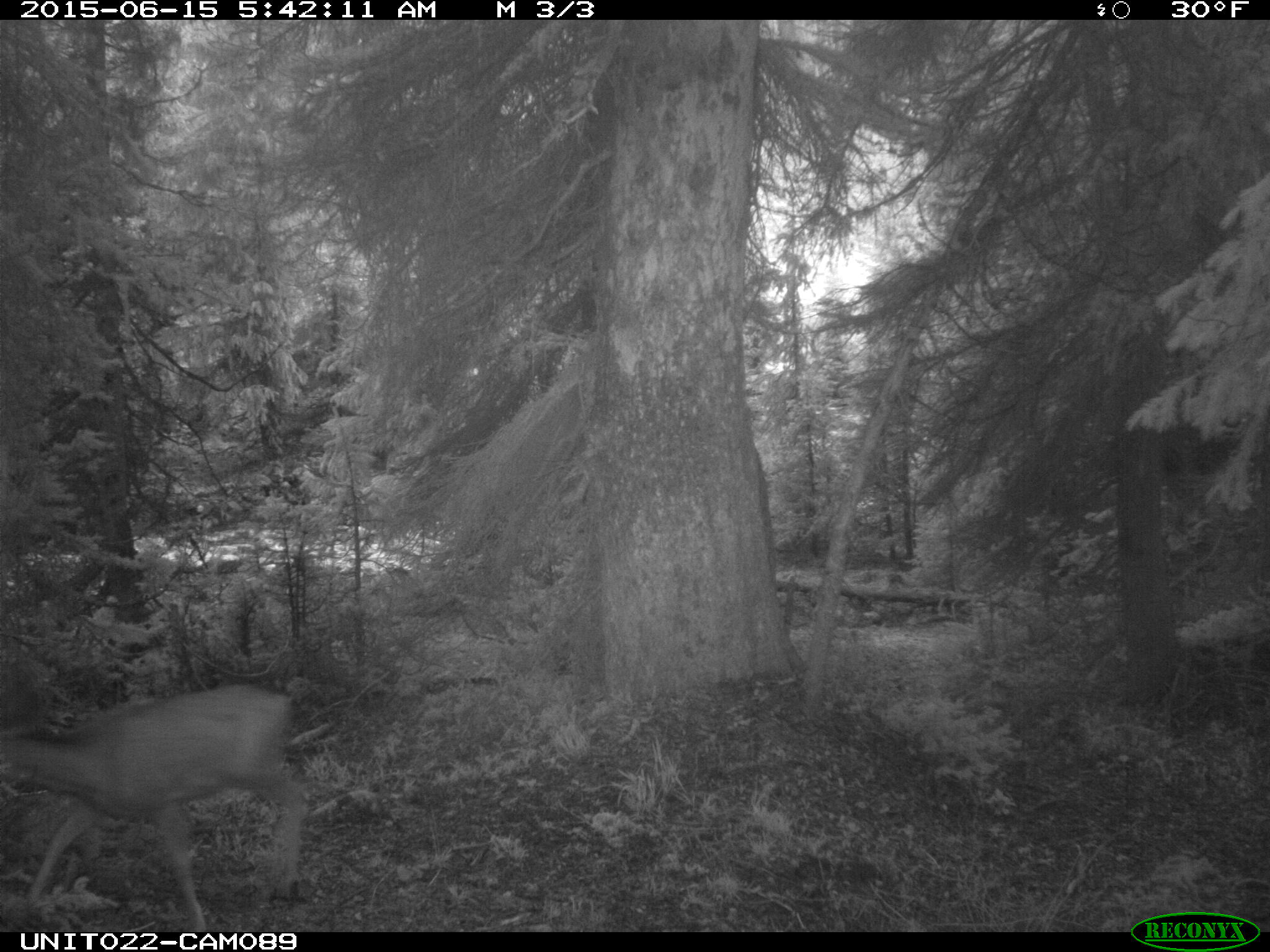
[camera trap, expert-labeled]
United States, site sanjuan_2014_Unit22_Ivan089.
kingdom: Animalia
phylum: Chordata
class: Mammalia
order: Artiodactyla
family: Cervidae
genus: Odocoileus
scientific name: Odocoileus hemionus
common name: mule deer